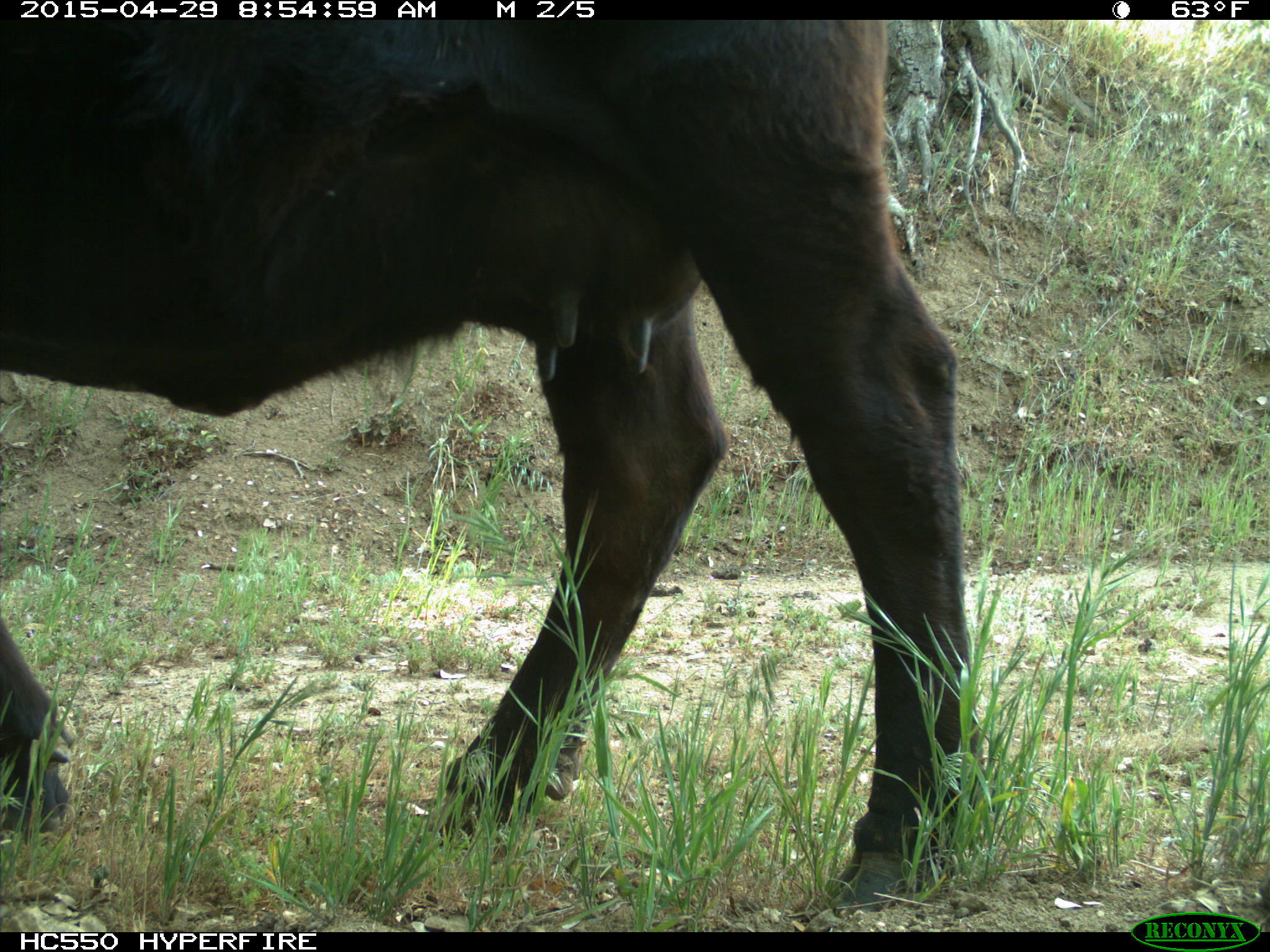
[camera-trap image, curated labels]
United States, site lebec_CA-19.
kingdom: Animalia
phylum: Chordata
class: Mammalia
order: Artiodactyla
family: Bovidae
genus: Bos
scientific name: Bos taurus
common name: domestic cow